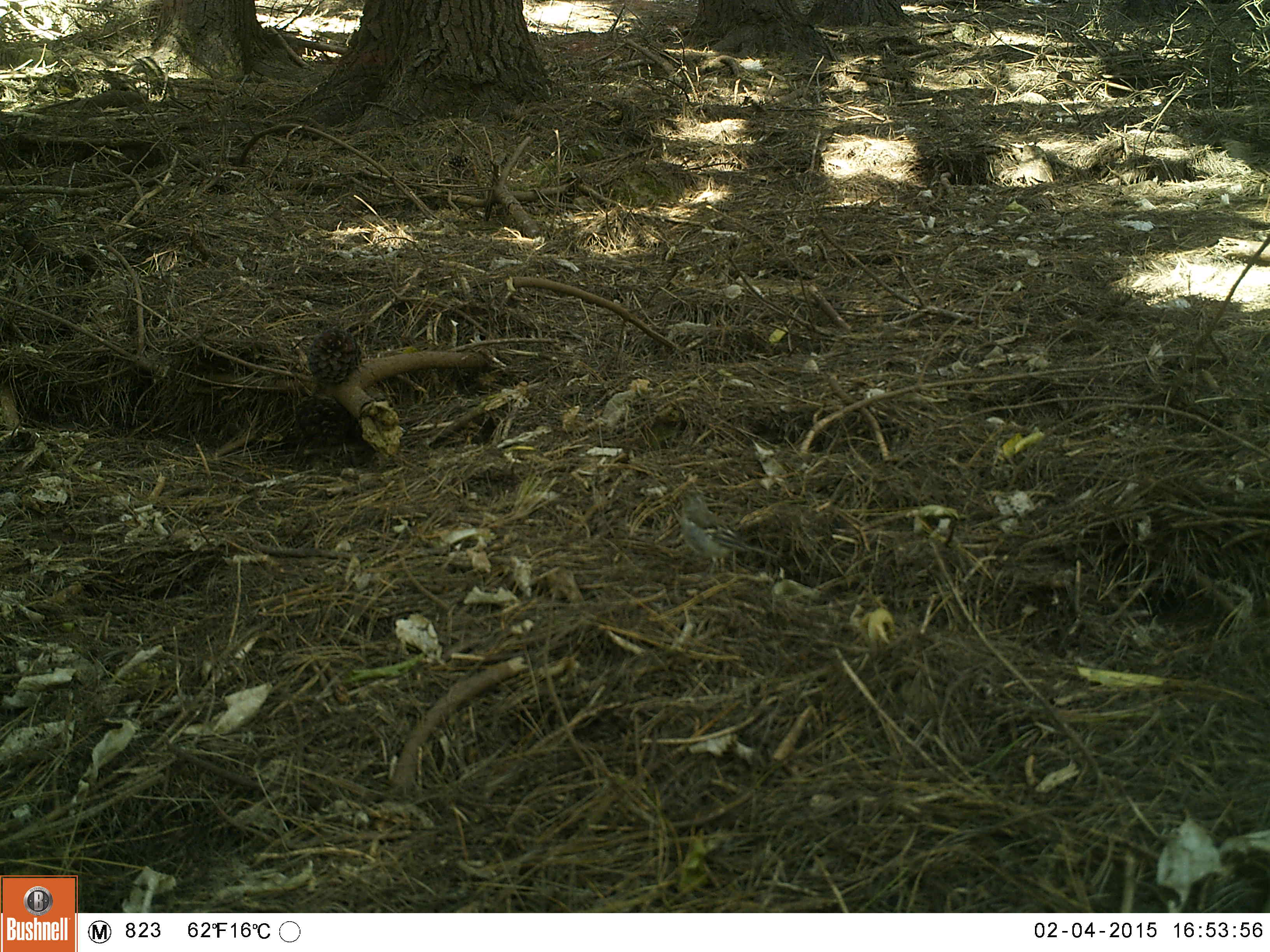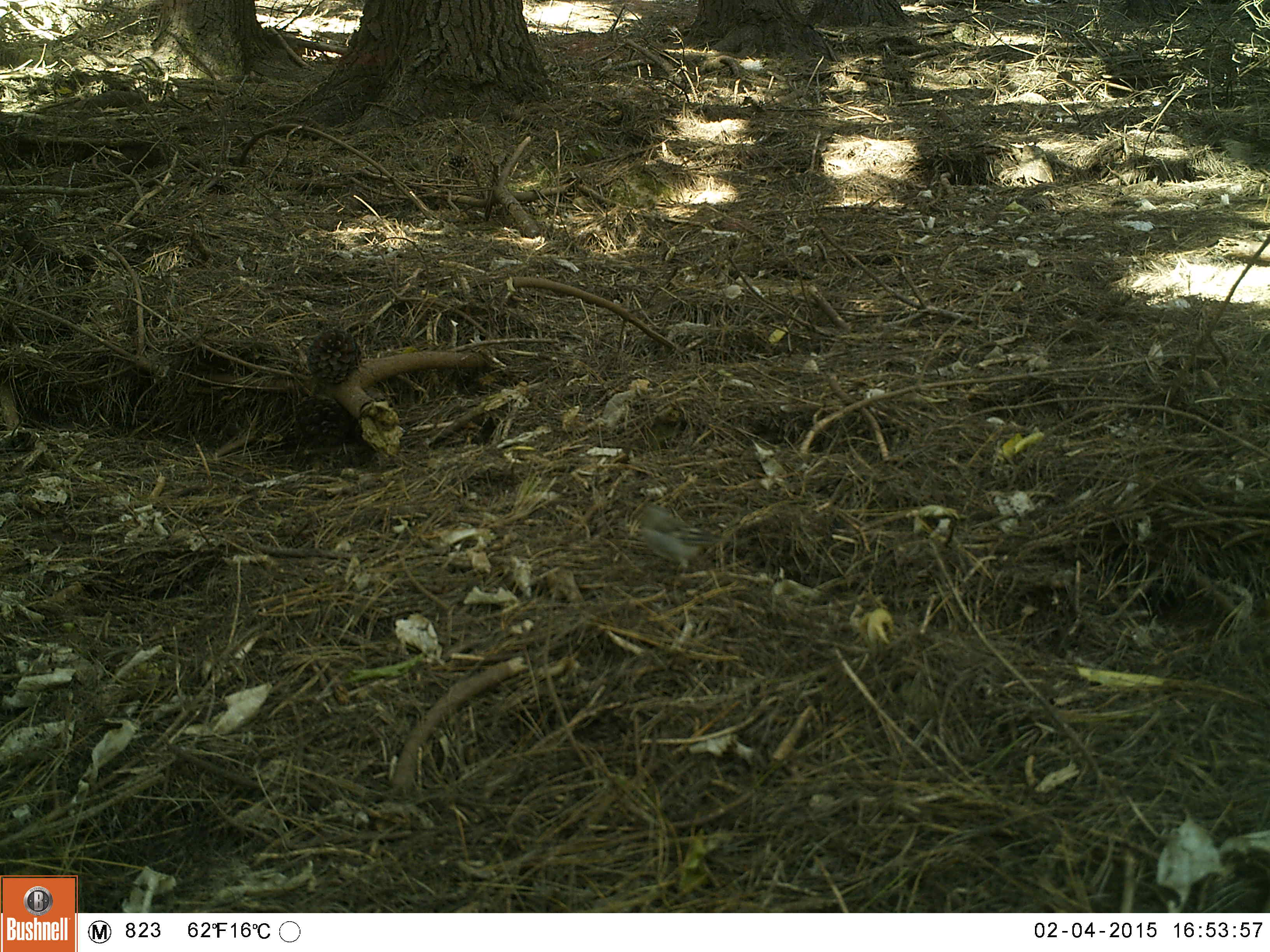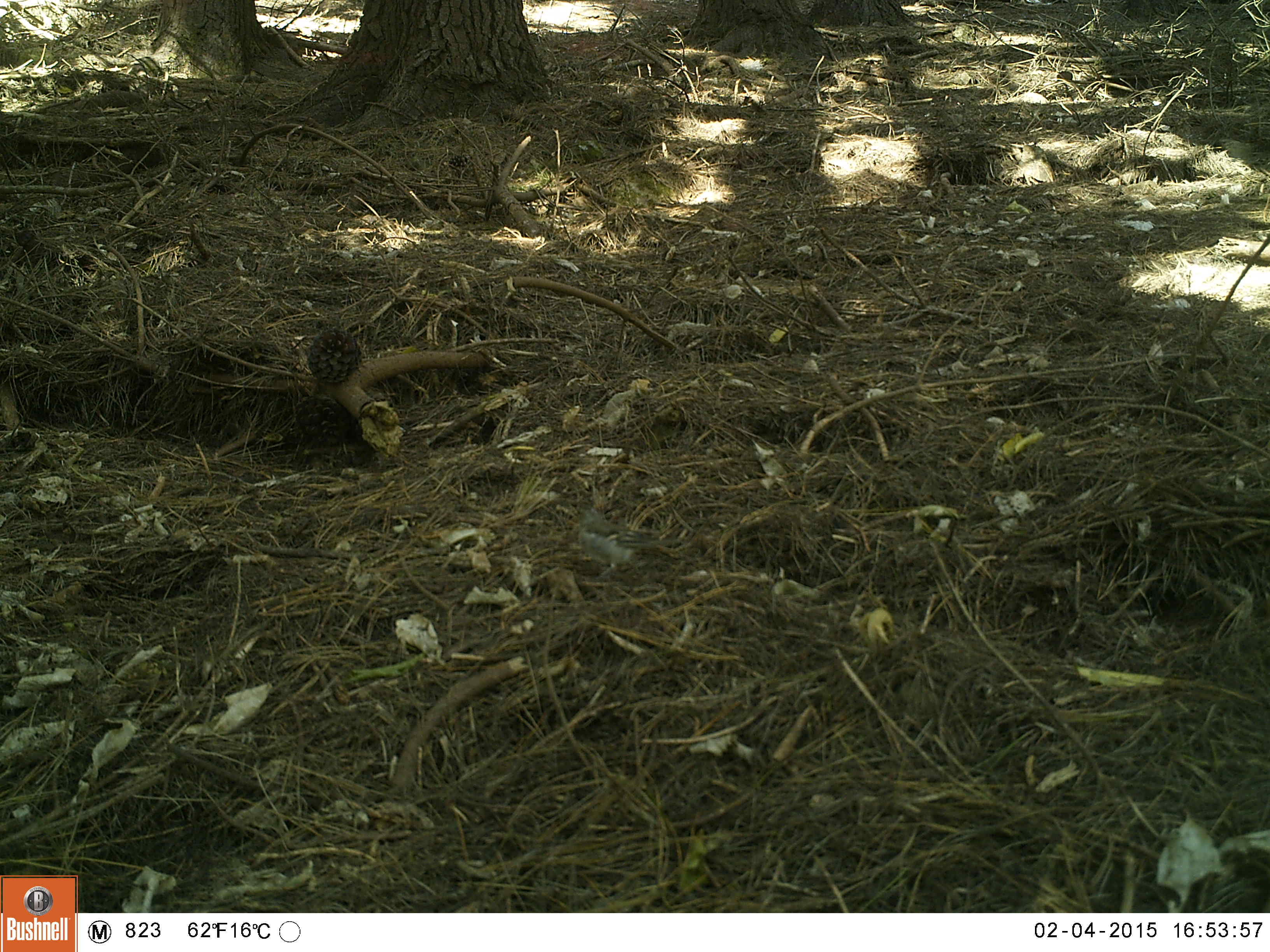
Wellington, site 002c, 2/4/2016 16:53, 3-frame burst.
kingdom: Animalia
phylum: Chordata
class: Aves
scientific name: Aves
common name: bird